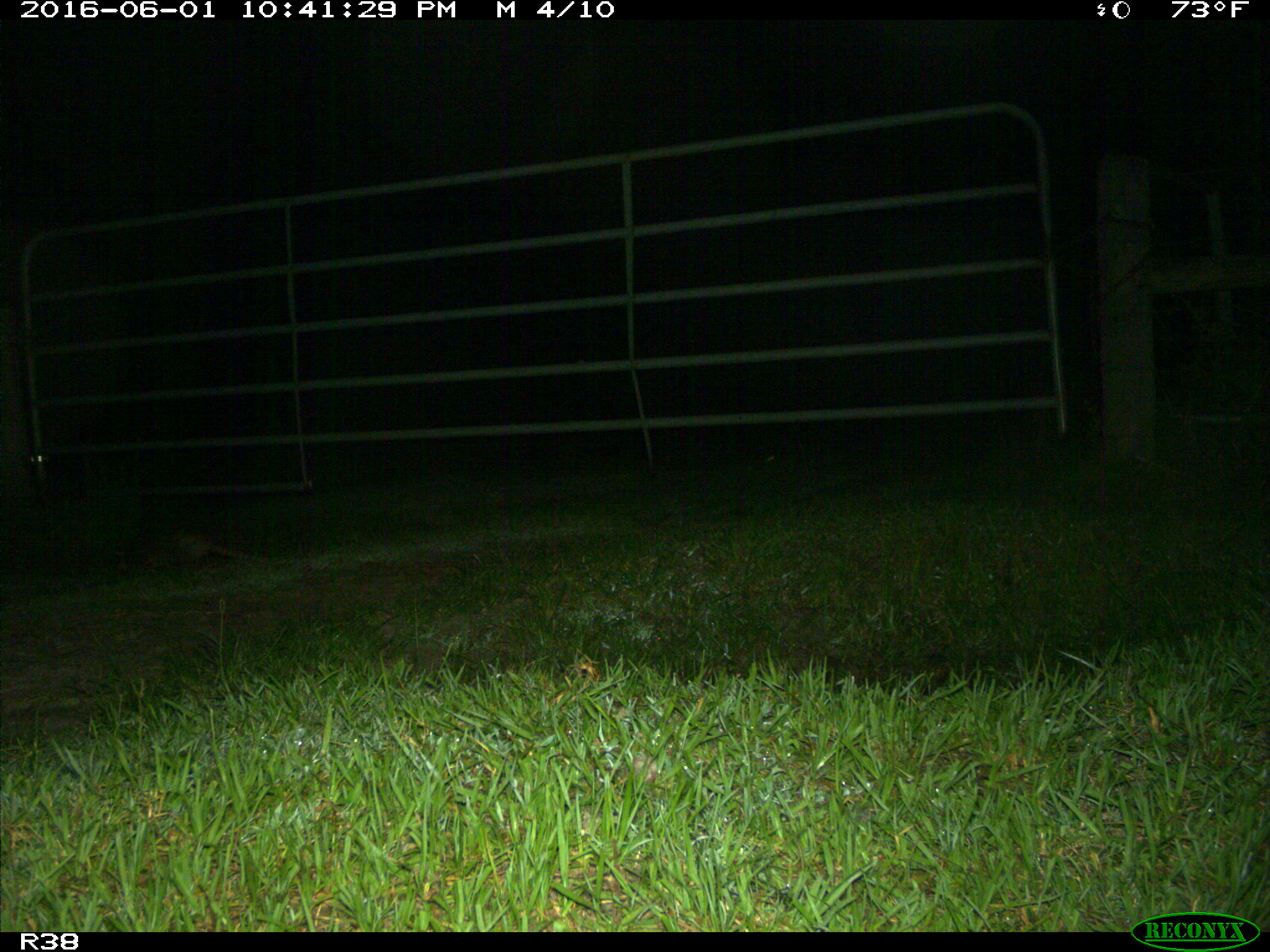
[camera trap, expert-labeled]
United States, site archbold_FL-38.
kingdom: Animalia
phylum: Chordata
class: Mammalia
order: Cingulata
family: Dasypodidae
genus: Dasypus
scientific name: Dasypus novemcinctus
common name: nine-banded armadillo